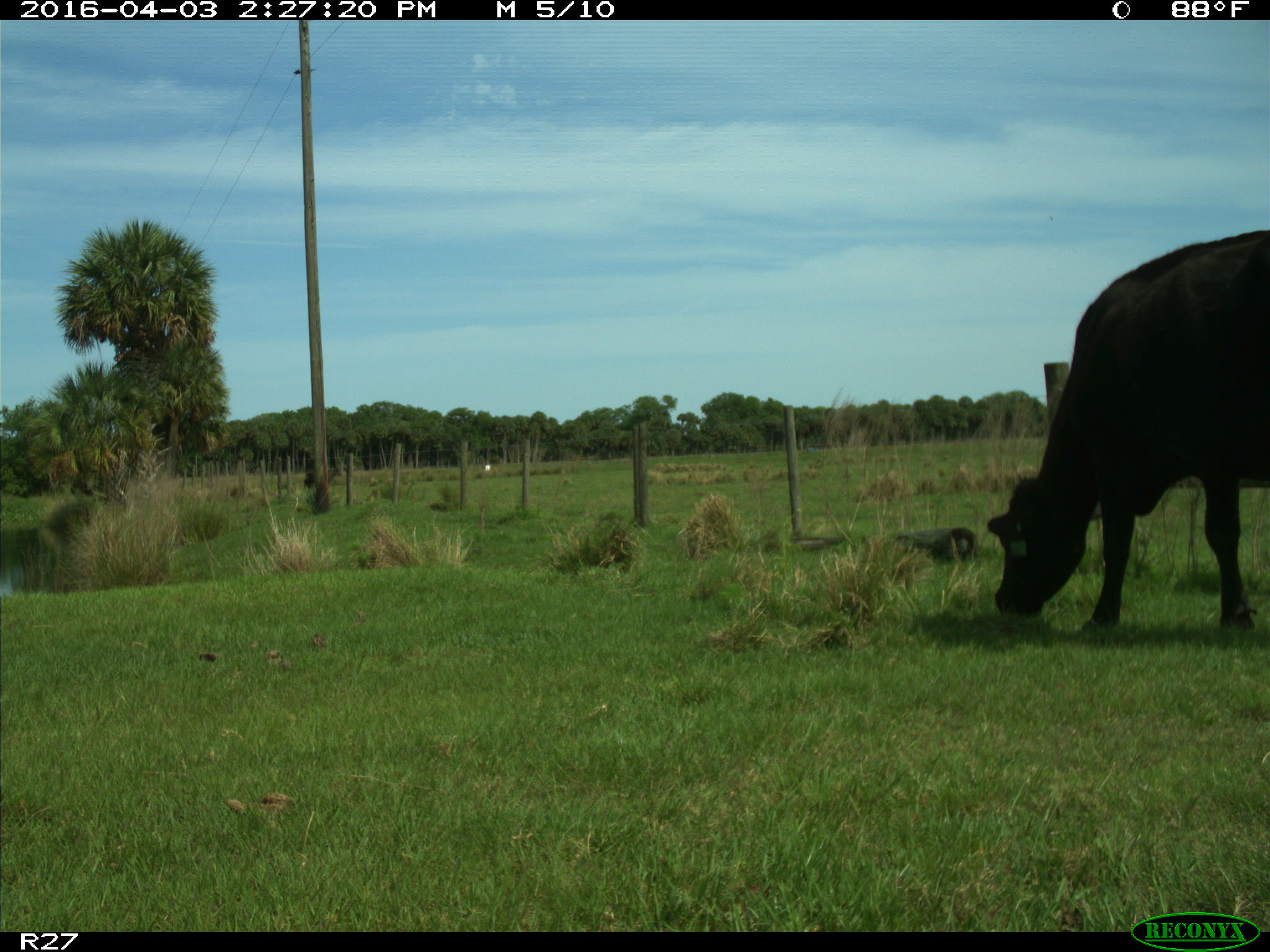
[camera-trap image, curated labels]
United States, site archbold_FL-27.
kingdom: Animalia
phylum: Chordata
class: Mammalia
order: Artiodactyla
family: Bovidae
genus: Bos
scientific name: Bos taurus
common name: domestic cow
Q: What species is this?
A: Bos taurus (domestic cow).